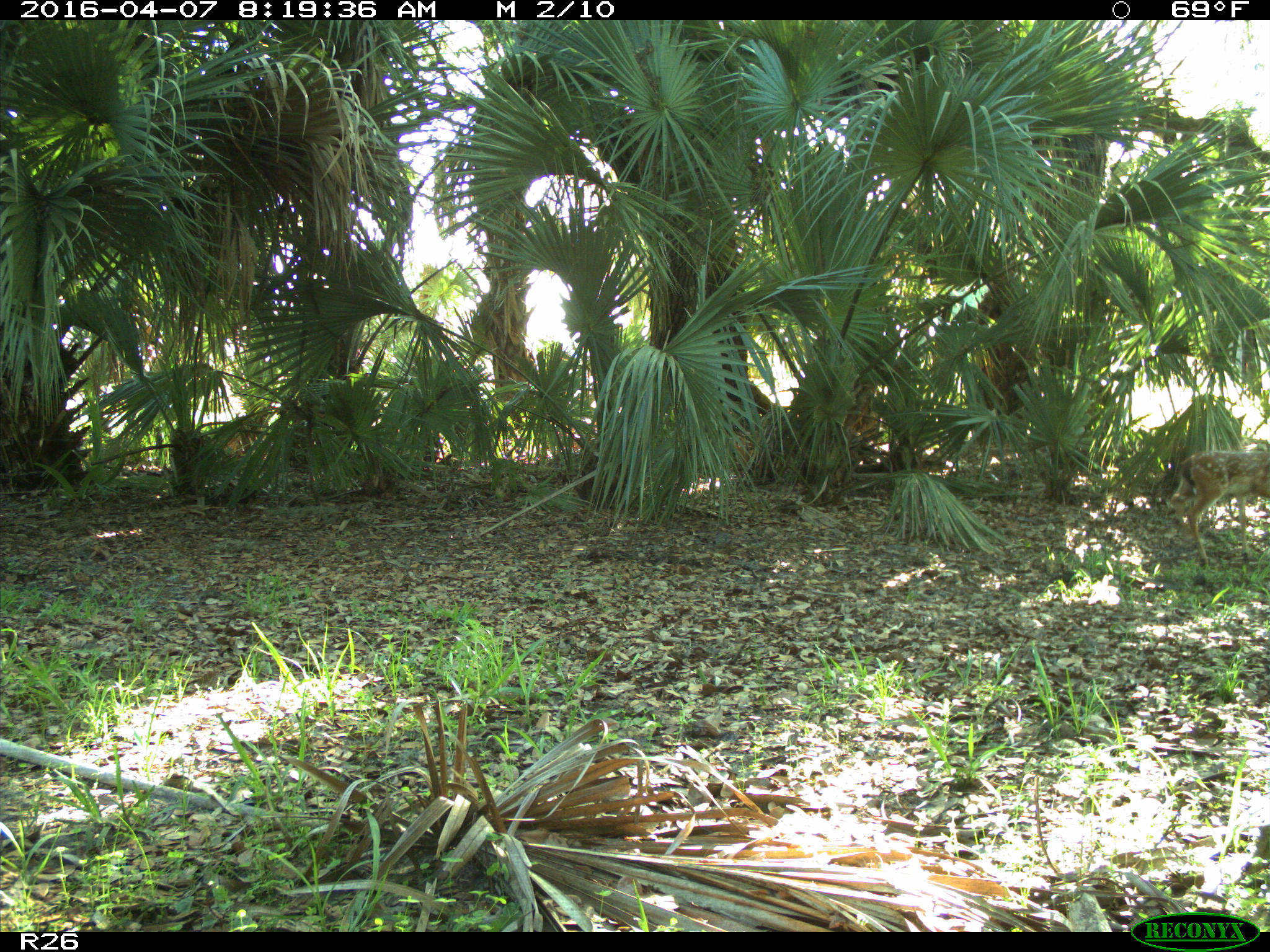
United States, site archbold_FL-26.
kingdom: Animalia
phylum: Chordata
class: Mammalia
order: Artiodactyla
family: Cervidae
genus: Odocoileus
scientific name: Odocoileus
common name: deer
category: unidentified deer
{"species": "unidentified deer (deer) (Odocoileus)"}